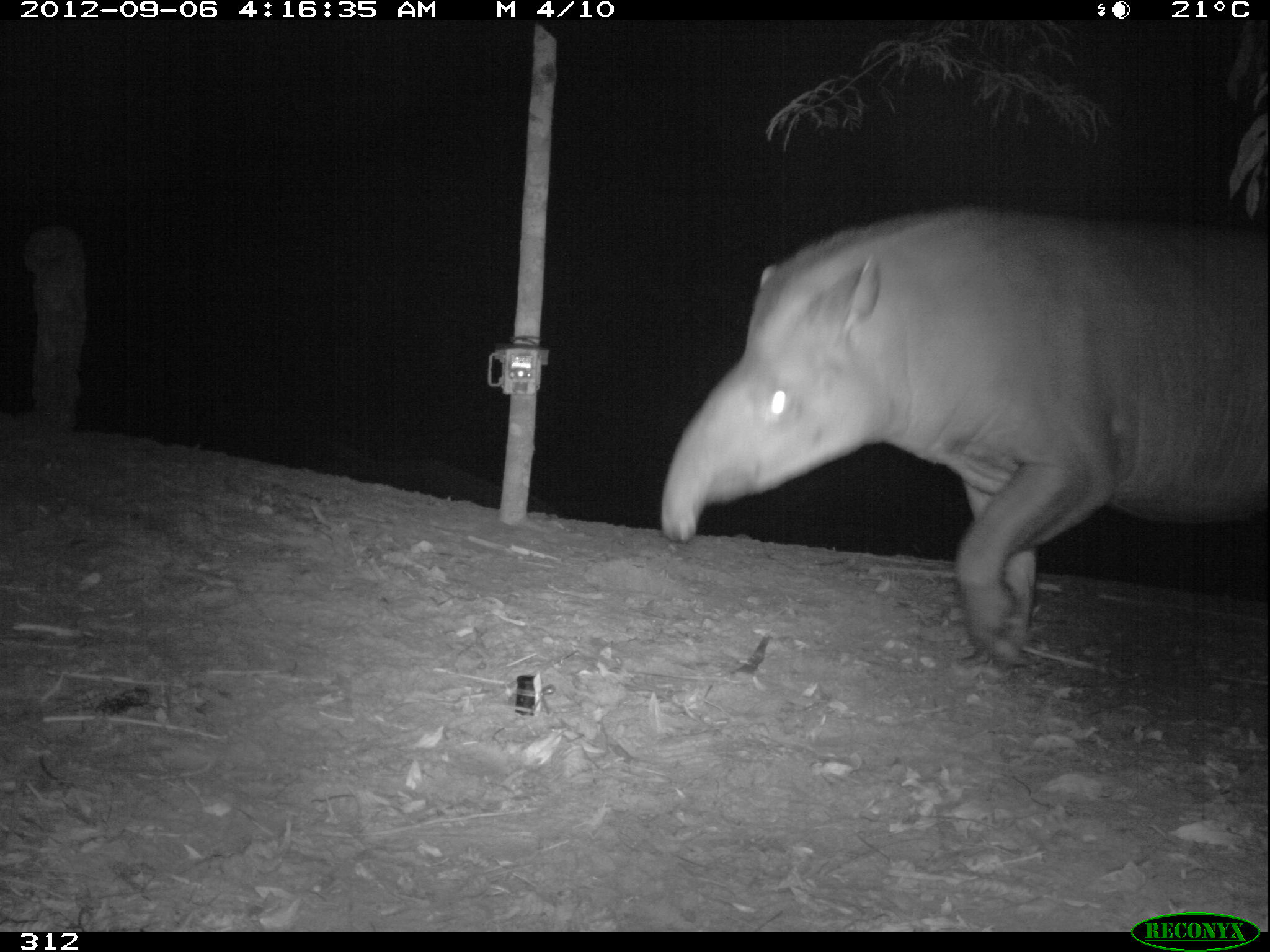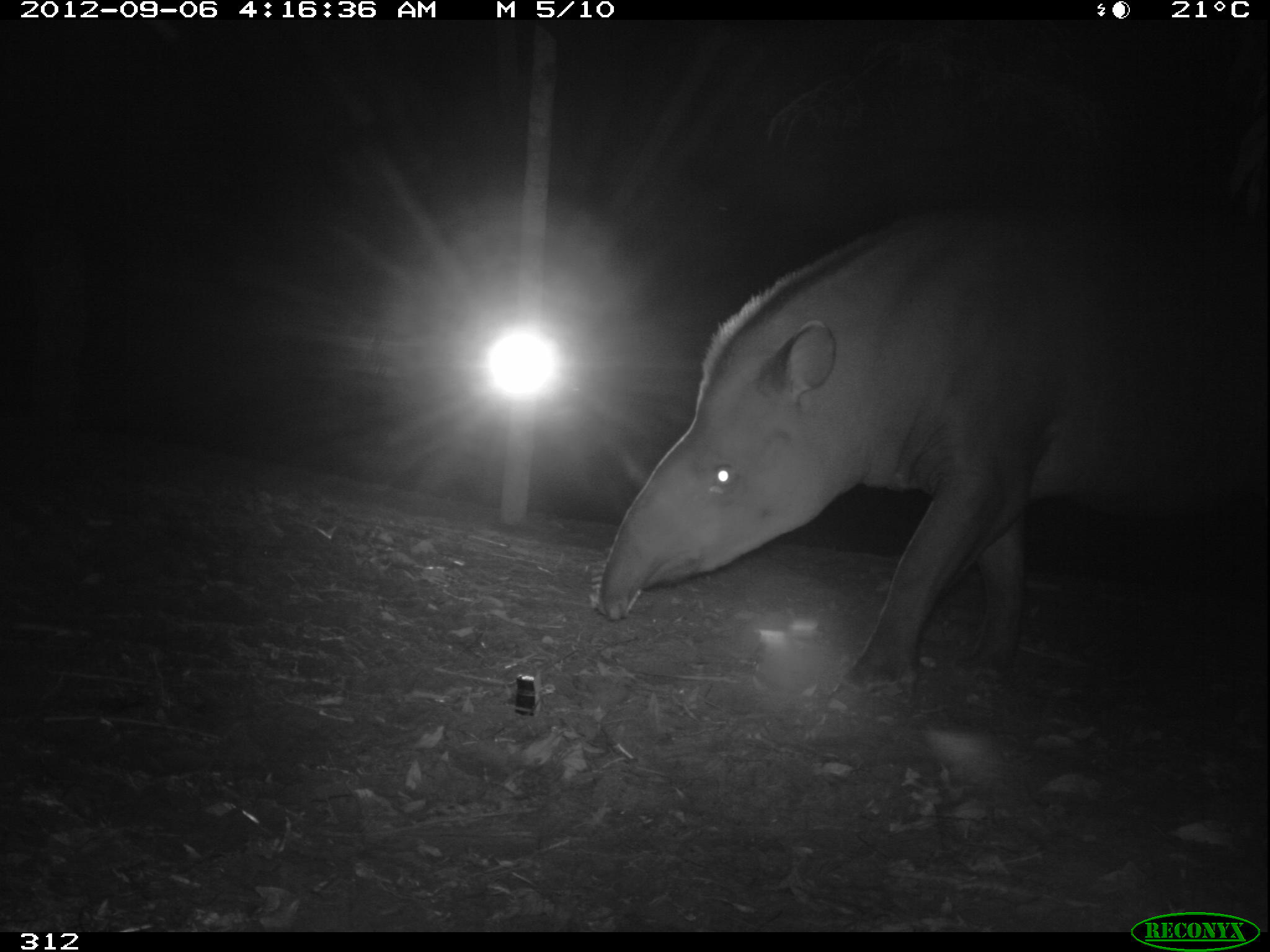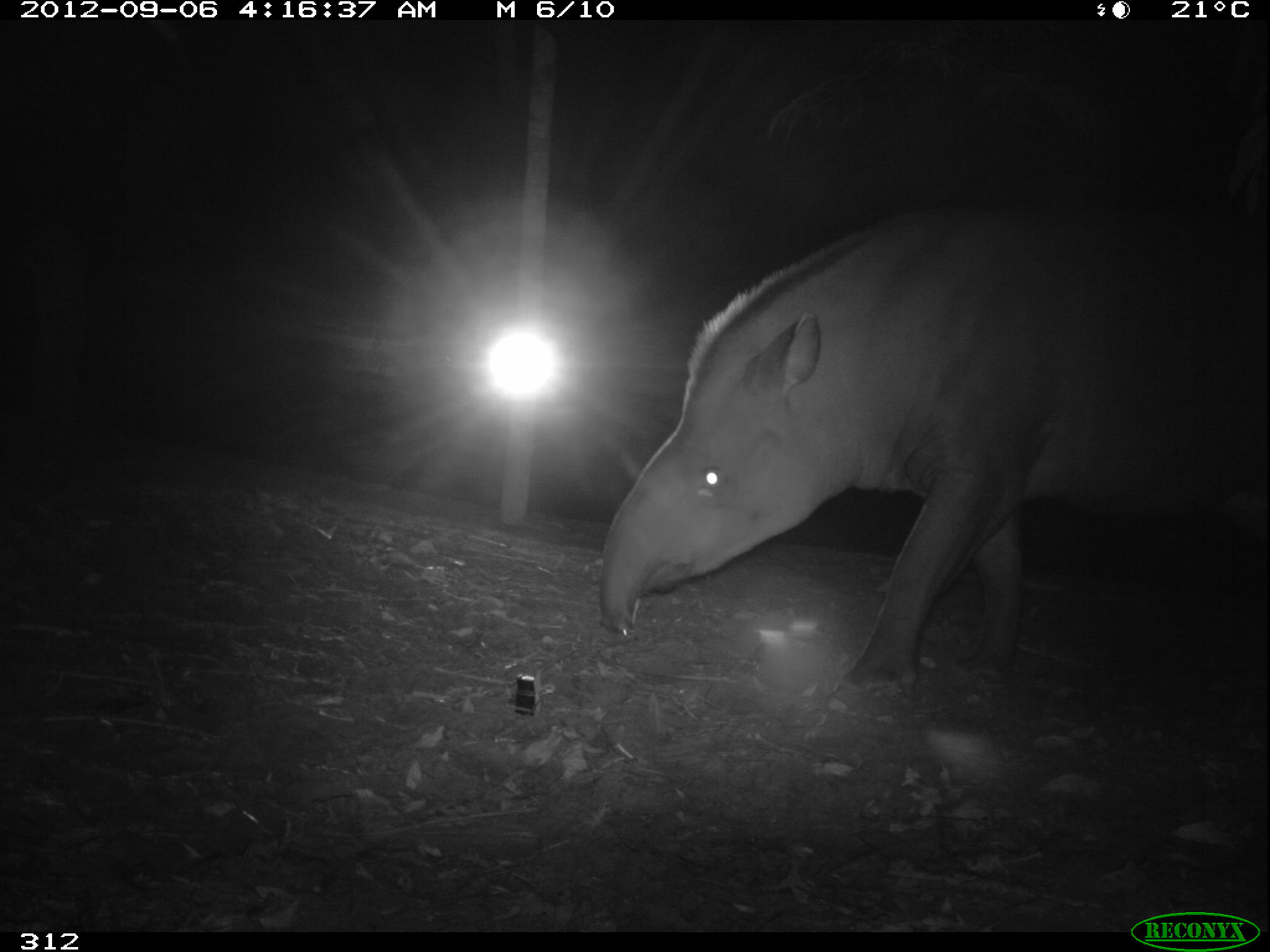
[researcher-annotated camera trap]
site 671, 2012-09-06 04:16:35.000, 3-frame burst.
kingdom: Animalia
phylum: Chordata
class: Mammalia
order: Perissodactyla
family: Tapiridae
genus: Tapirus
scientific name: Tapirus terrestris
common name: south american tapir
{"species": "Tapirus terrestris (south american tapir)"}